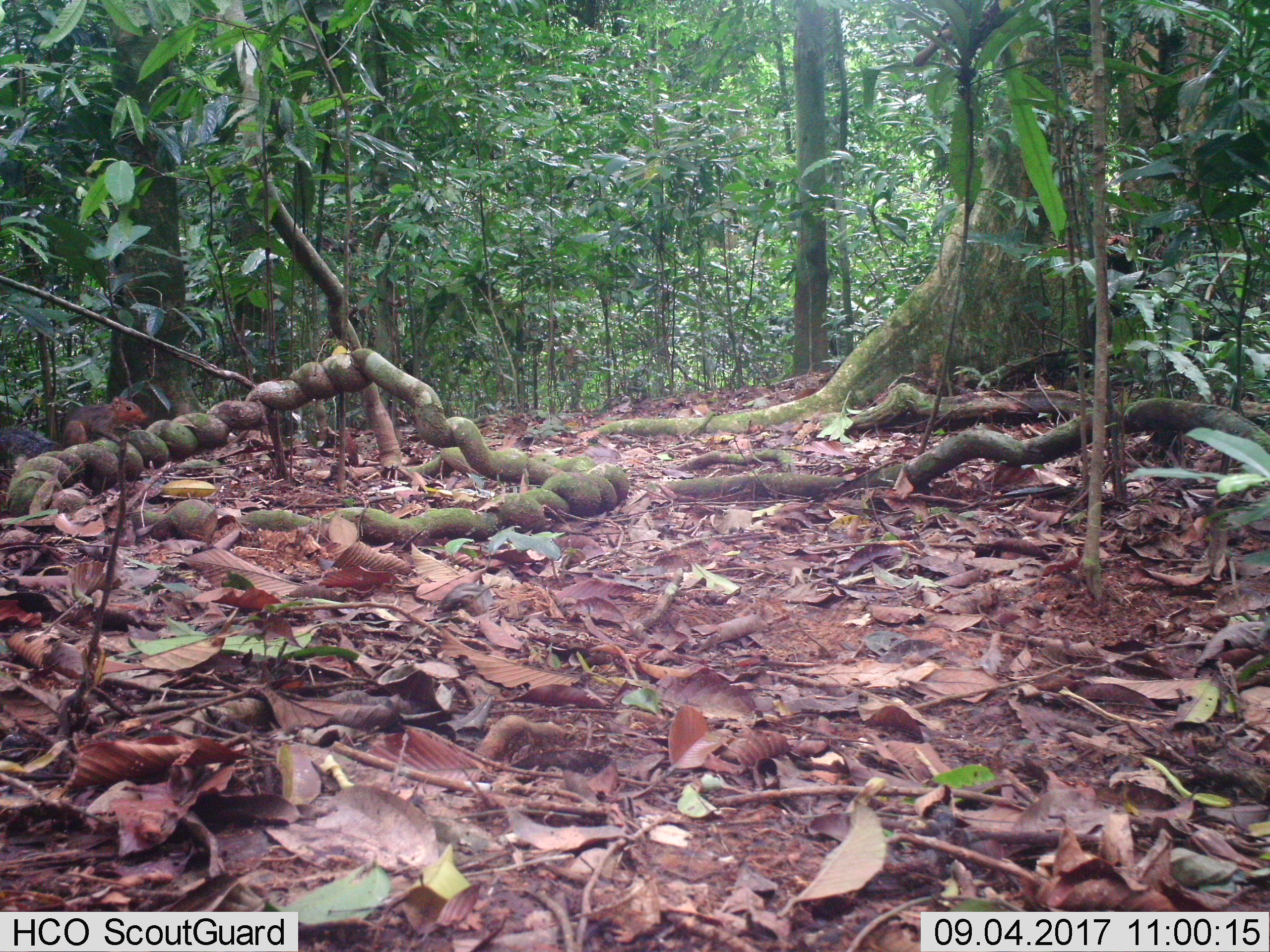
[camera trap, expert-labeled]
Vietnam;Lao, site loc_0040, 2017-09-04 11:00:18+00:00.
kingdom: Animalia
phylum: Chordata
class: Mammalia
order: Rodentia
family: Sciuridae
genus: Dremomys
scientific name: Dremomys rufigenis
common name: red-cheeked squirrel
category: red cheeked squirrel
Red cheeked squirrel (red-cheeked squirrel) (Dremomys rufigenis). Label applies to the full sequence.